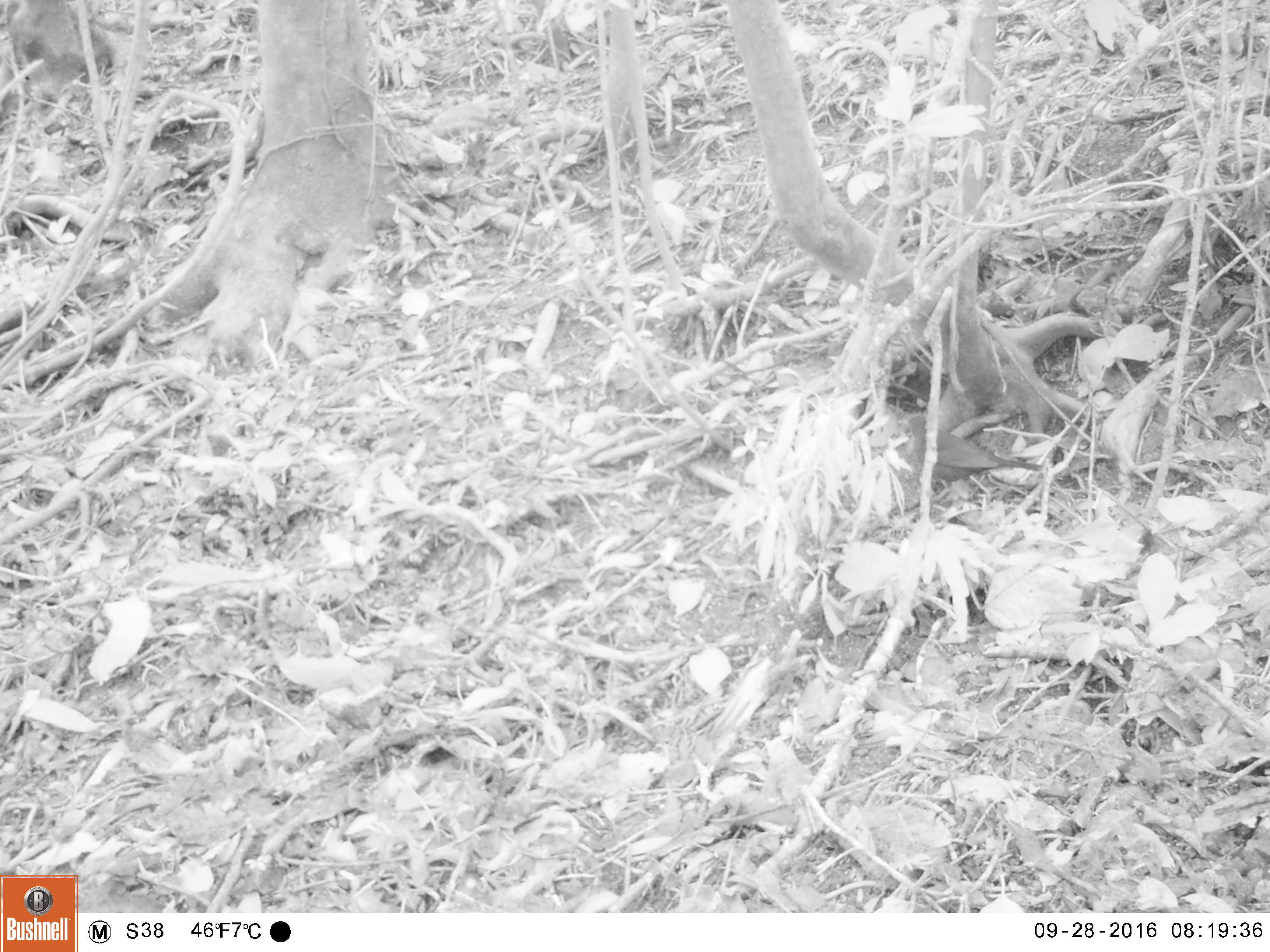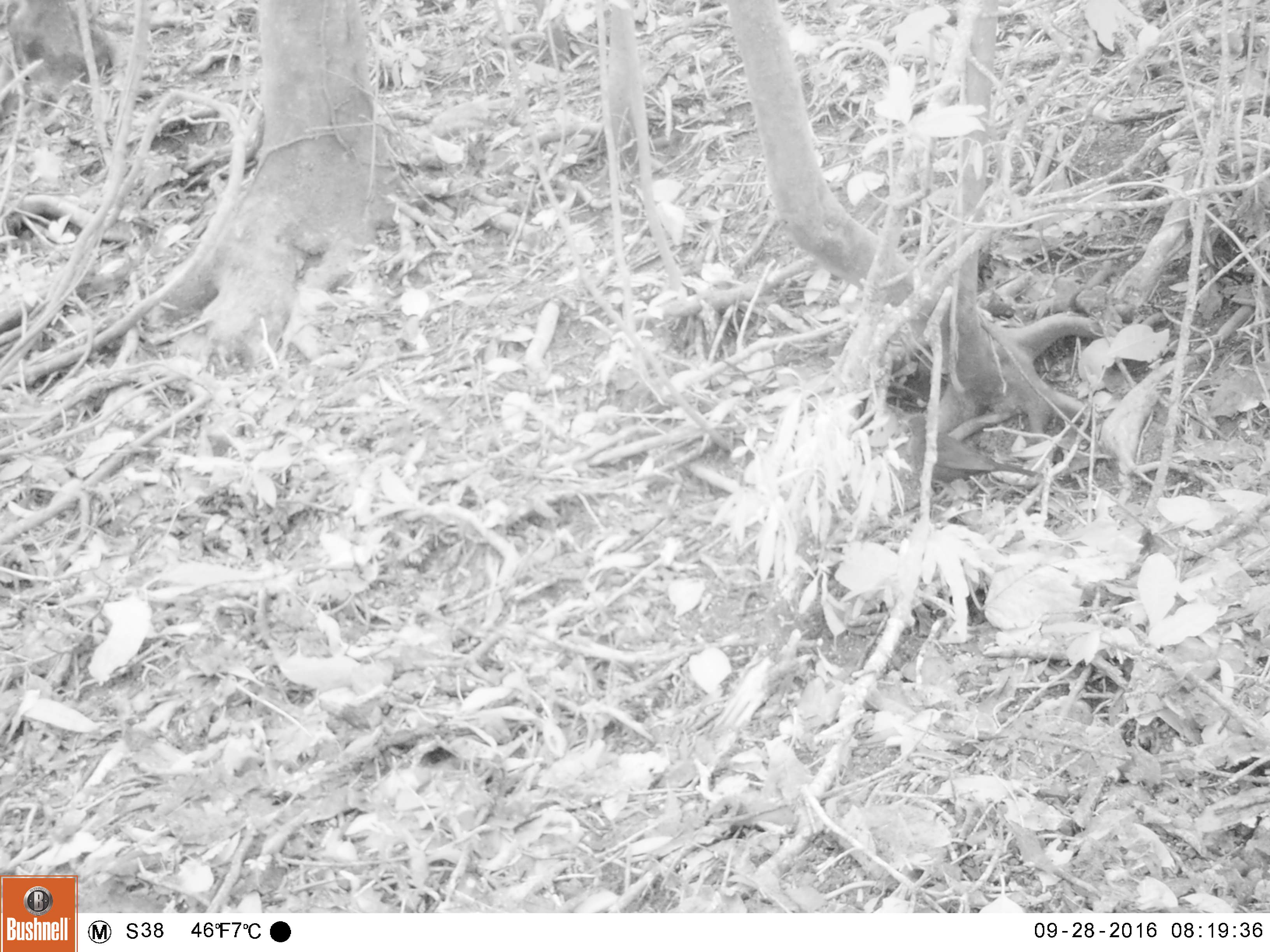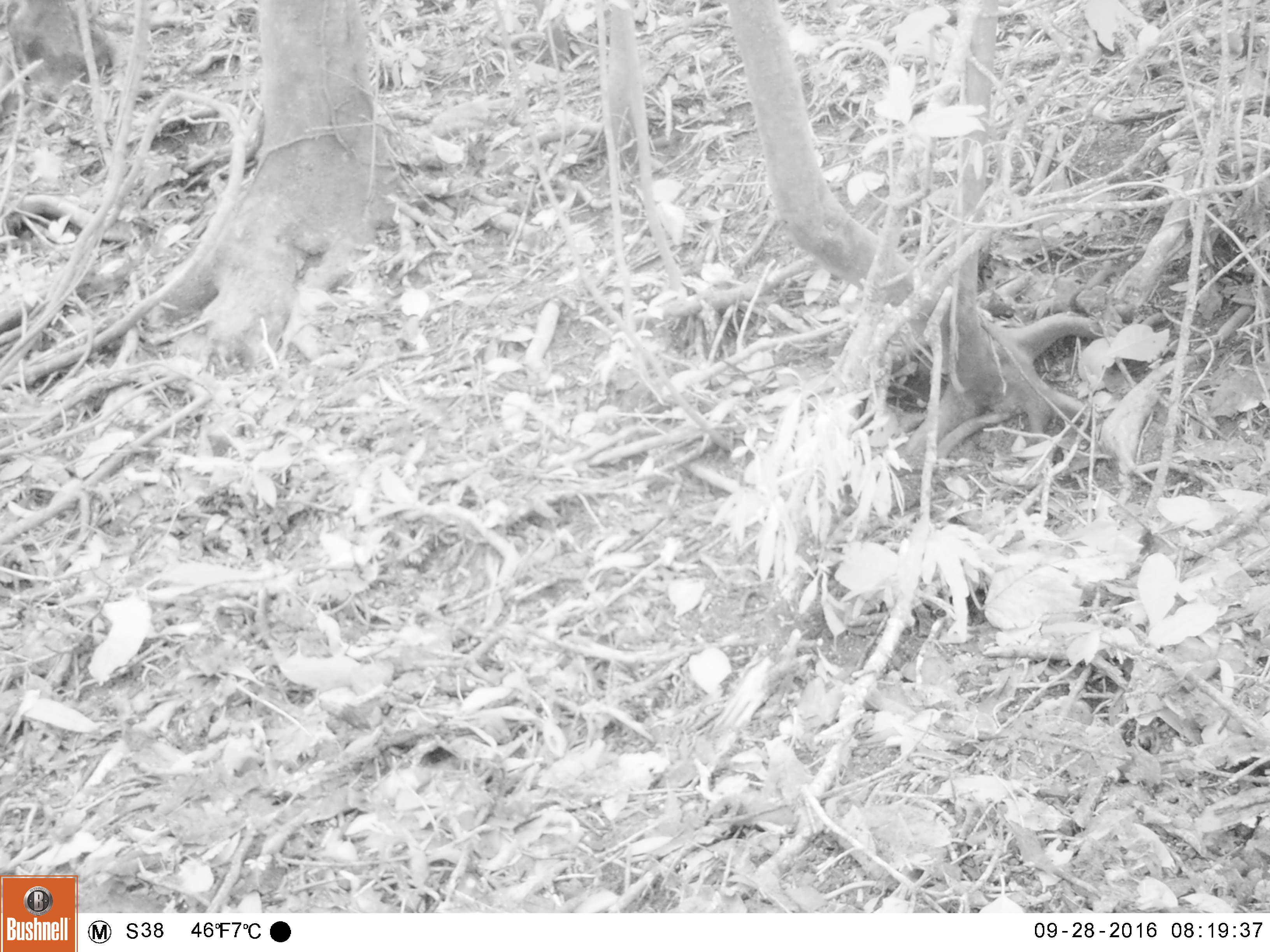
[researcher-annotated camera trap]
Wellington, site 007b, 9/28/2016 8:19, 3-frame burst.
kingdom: Animalia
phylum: Chordata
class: Aves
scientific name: Aves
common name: bird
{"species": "bird (Aves)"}